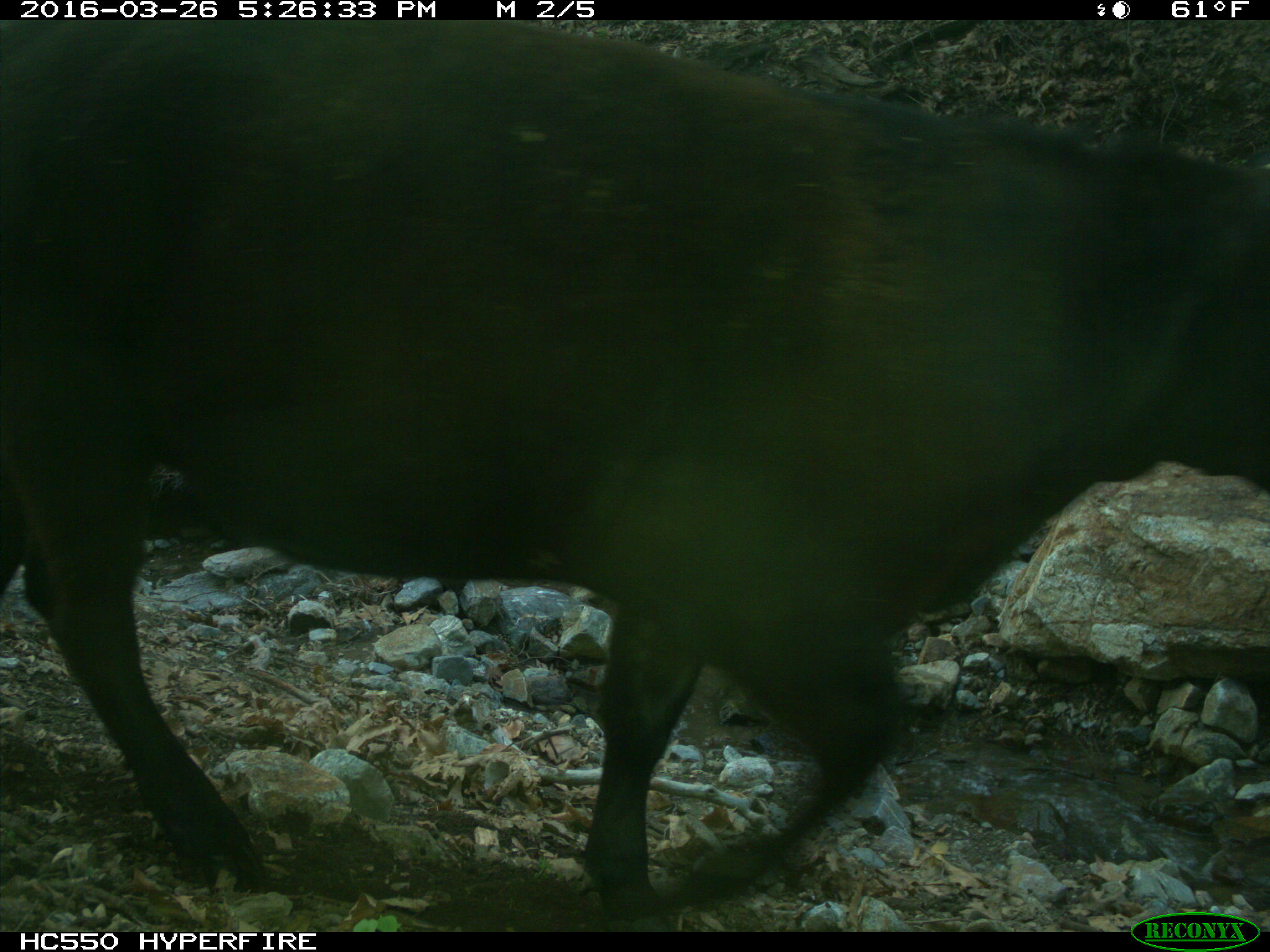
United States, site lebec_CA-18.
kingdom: Animalia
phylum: Chordata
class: Mammalia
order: Artiodactyla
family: Bovidae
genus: Bos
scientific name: Bos taurus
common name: domestic cow